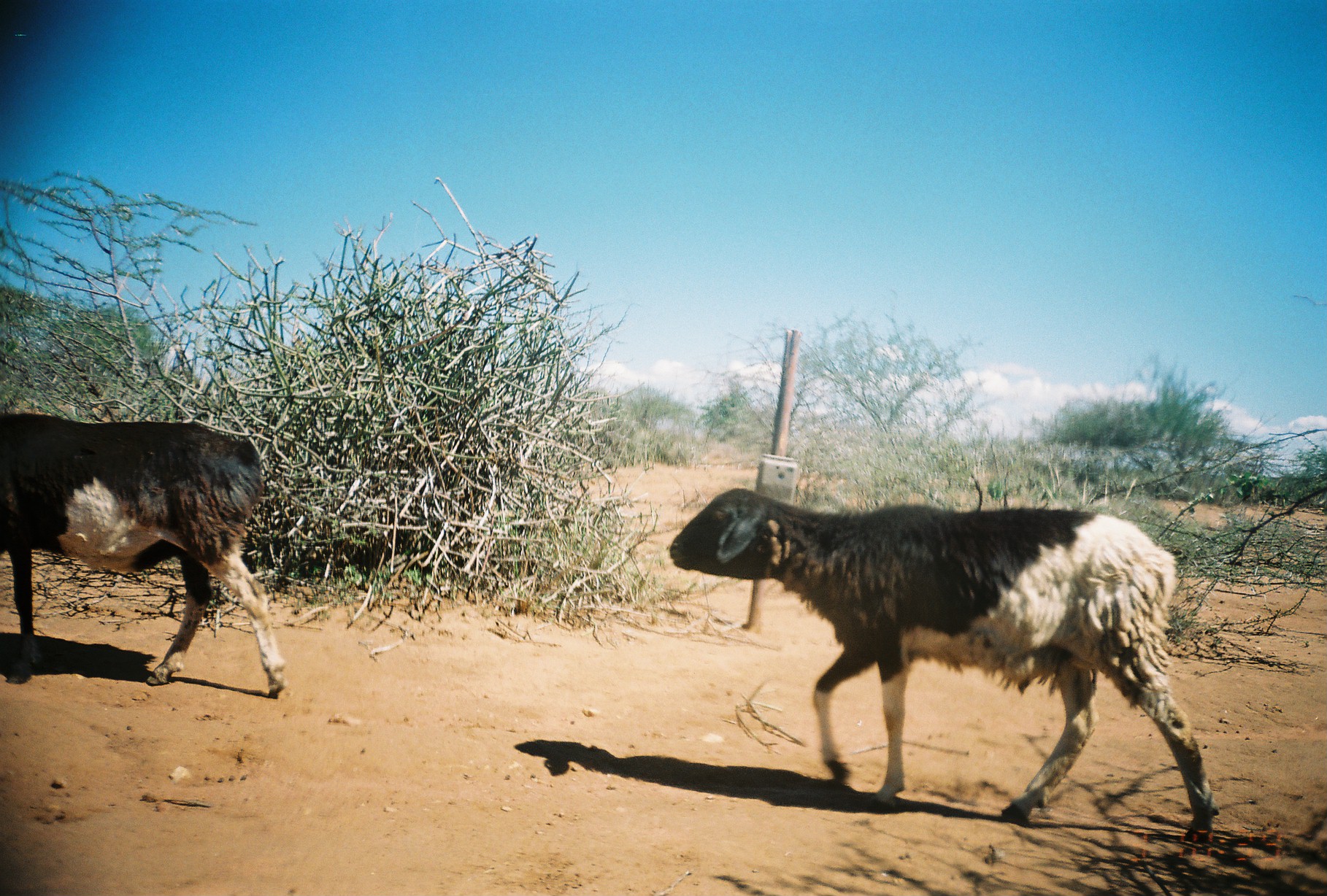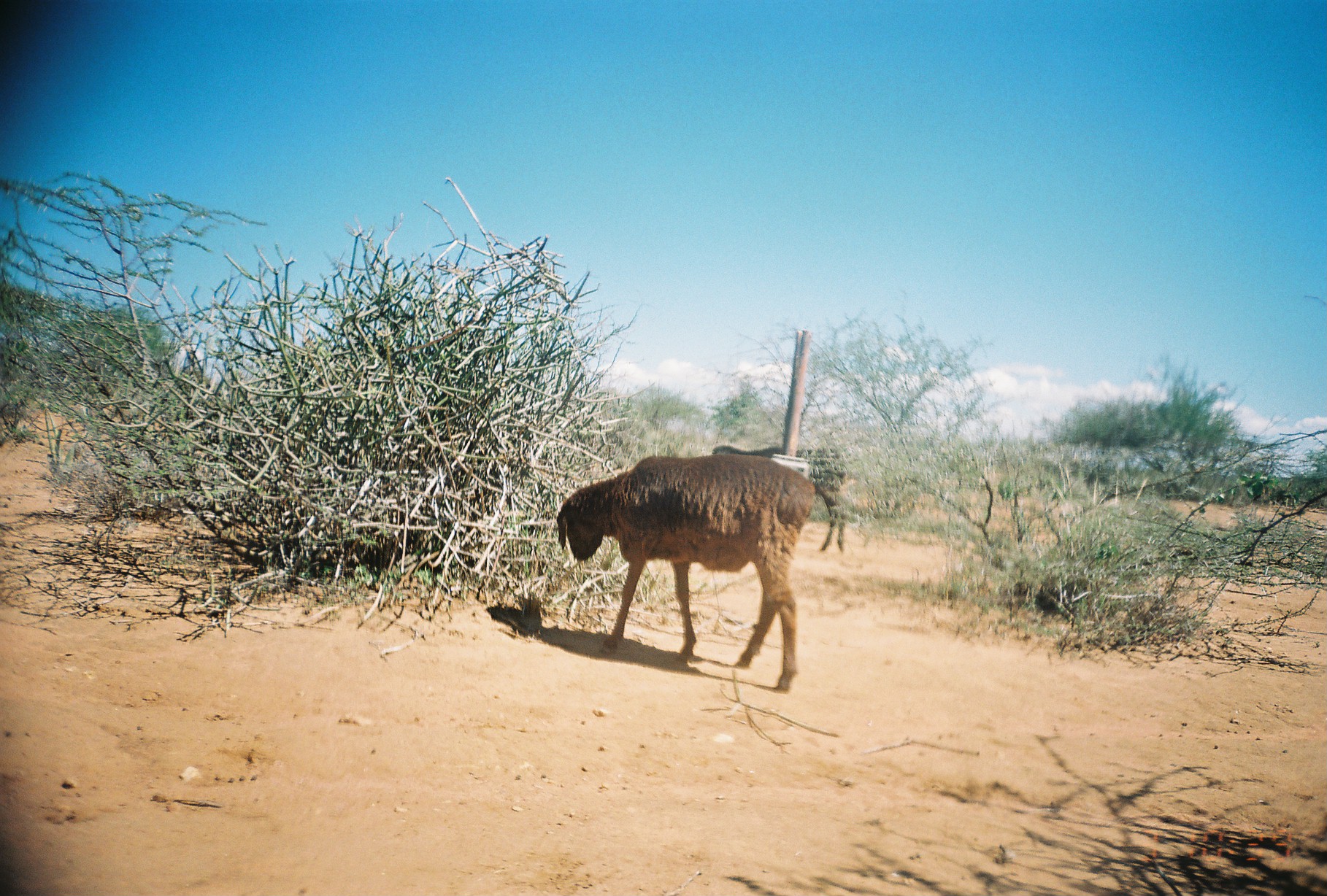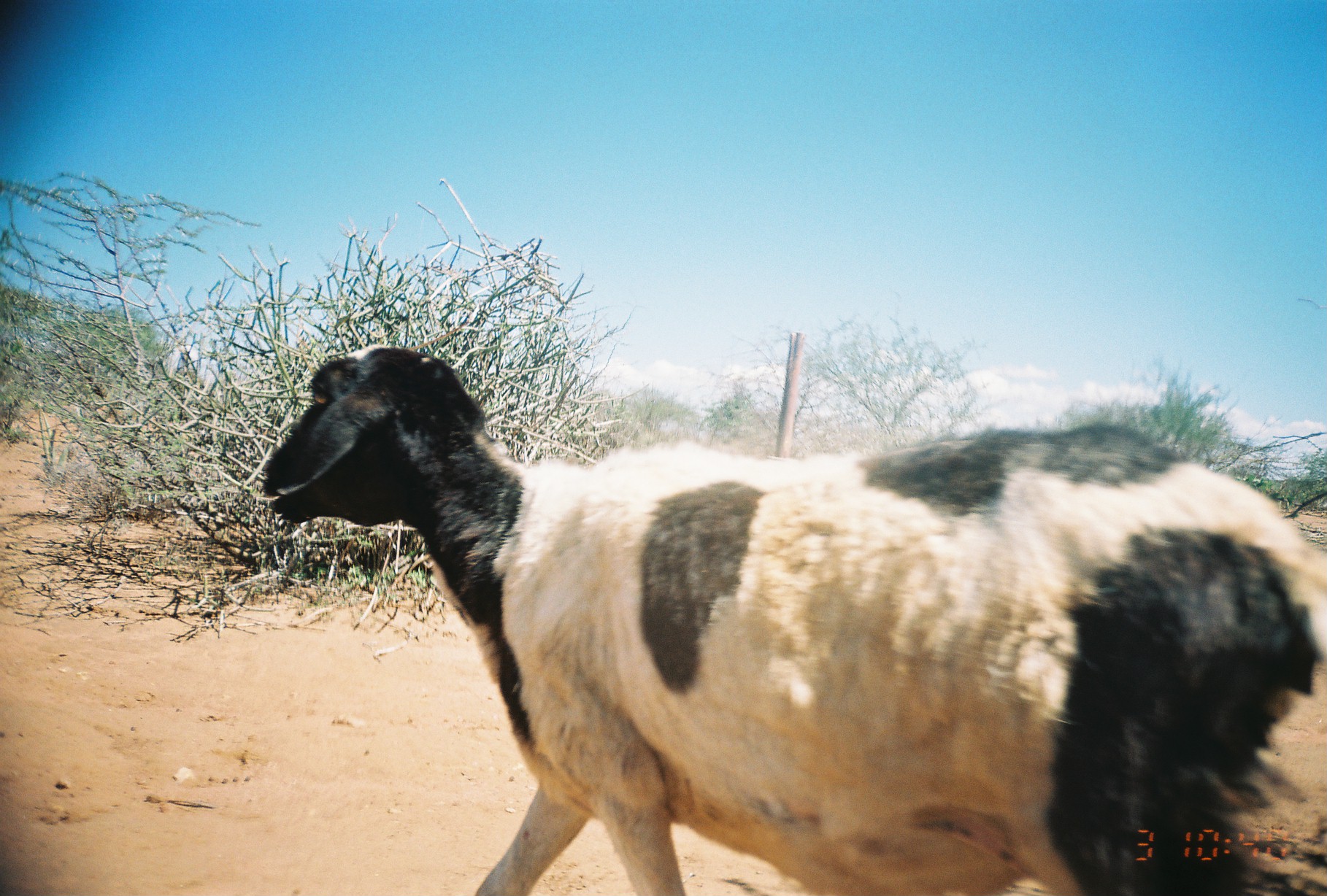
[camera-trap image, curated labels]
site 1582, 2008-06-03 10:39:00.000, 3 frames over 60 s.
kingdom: Animalia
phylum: Chordata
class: Mammalia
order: Artiodactyla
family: Bovidae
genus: Ovis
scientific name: Ovis aries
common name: domestic sheep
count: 2